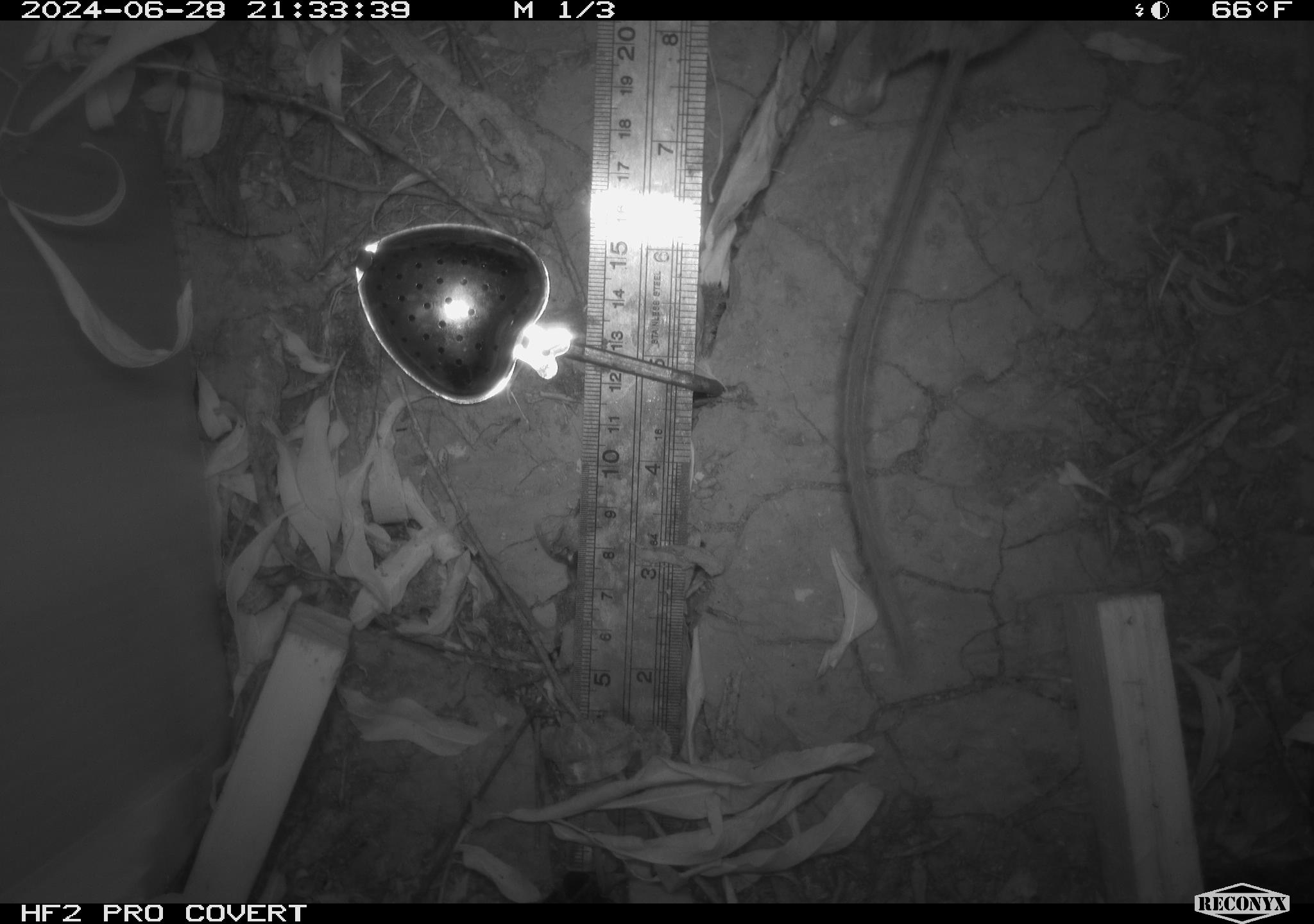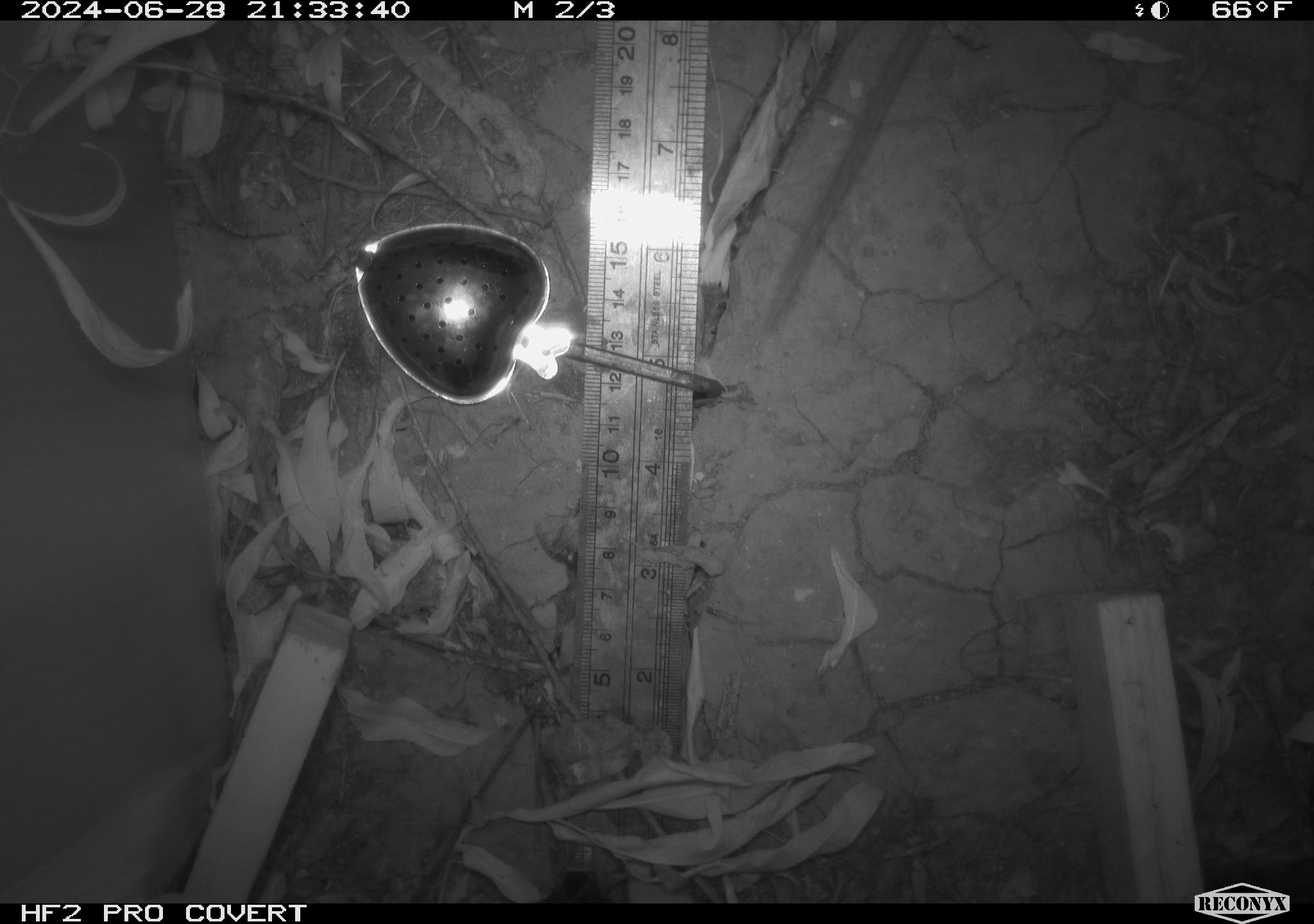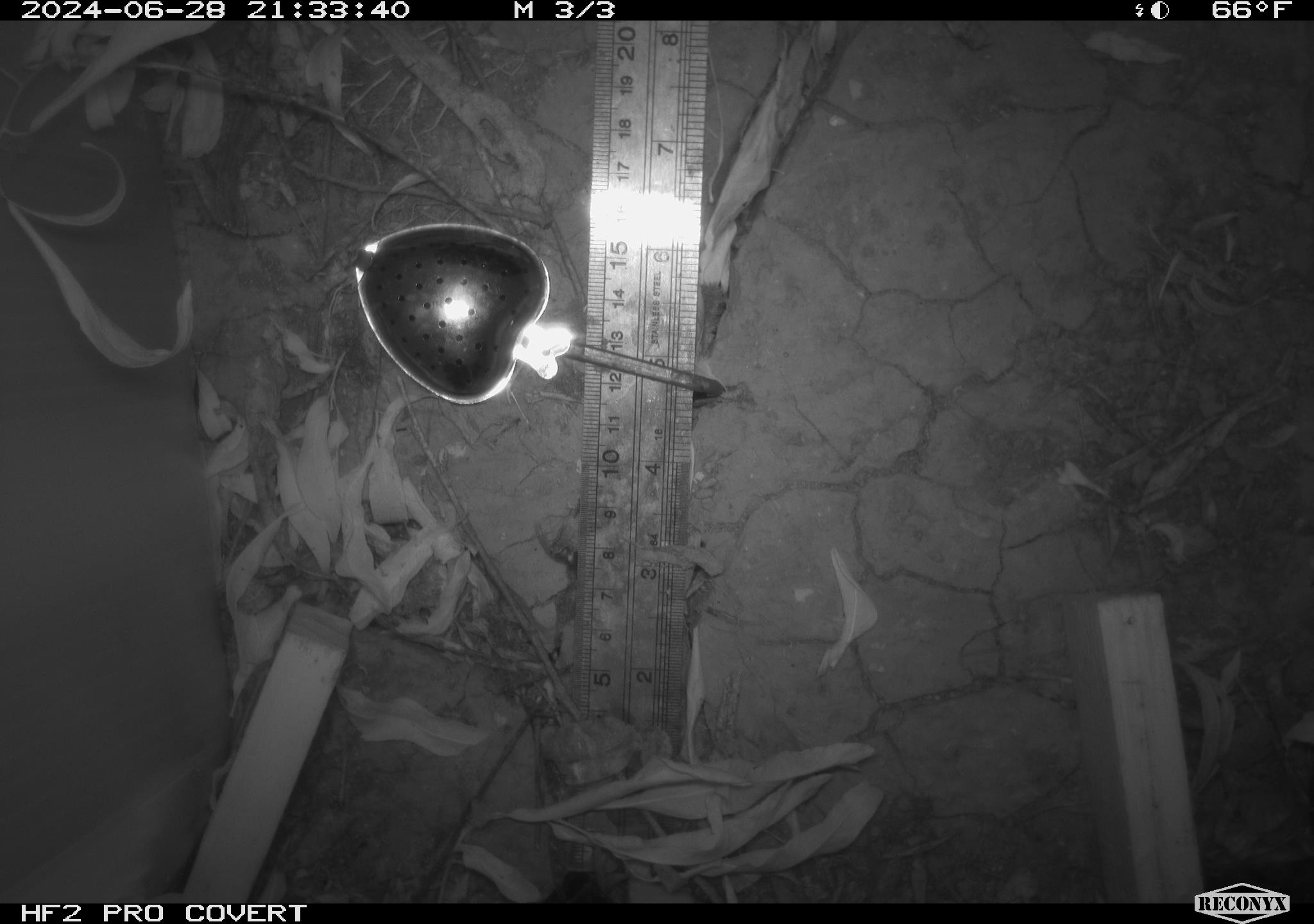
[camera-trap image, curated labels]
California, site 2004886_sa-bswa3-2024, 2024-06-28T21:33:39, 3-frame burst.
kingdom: Animalia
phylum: Chordata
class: Mammalia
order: Rodentia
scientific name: Rodentia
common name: mouse species